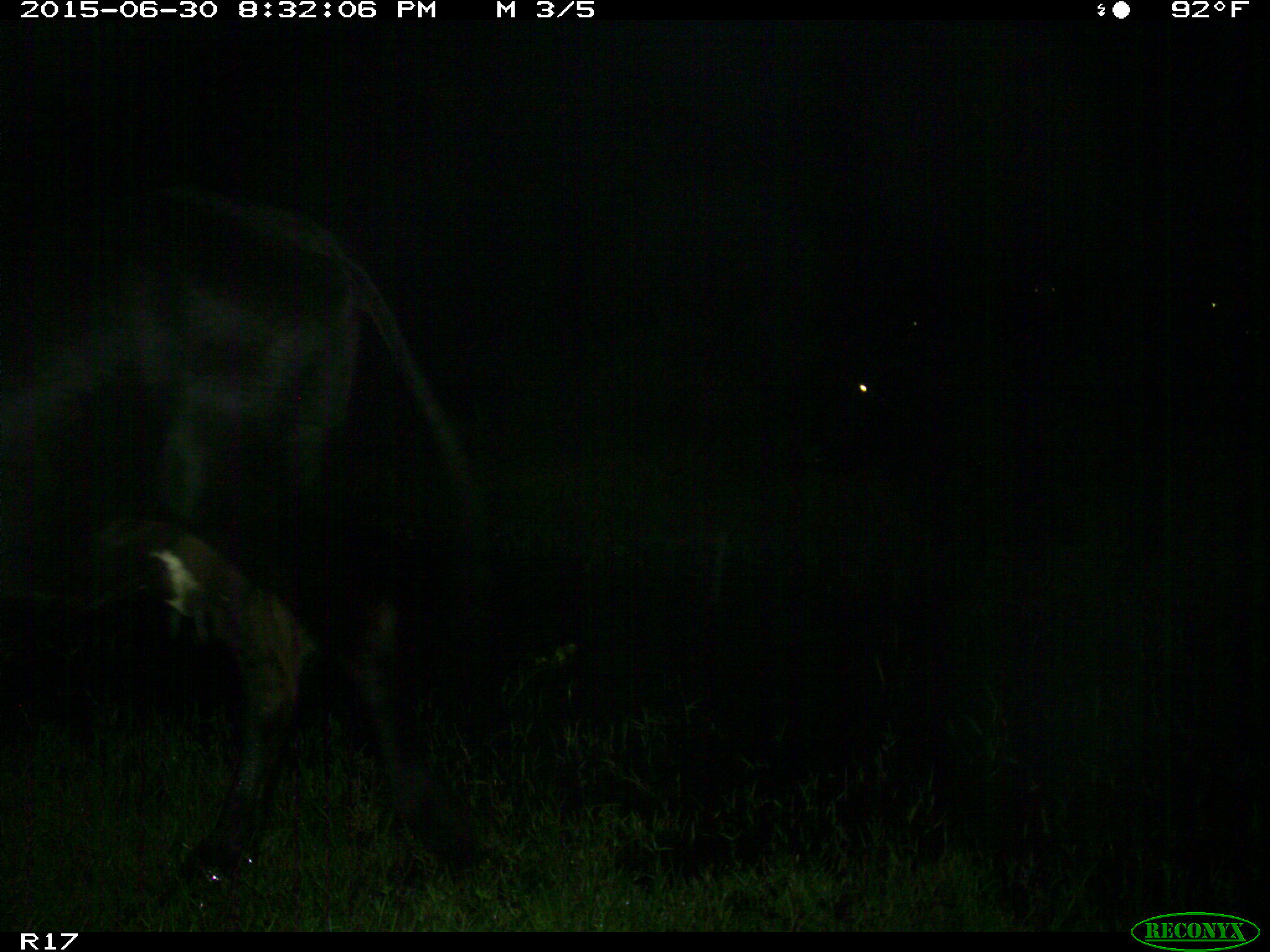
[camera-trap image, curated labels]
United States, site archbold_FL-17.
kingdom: Animalia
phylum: Chordata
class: Mammalia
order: Artiodactyla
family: Bovidae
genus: Bos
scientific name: Bos taurus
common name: domestic cow